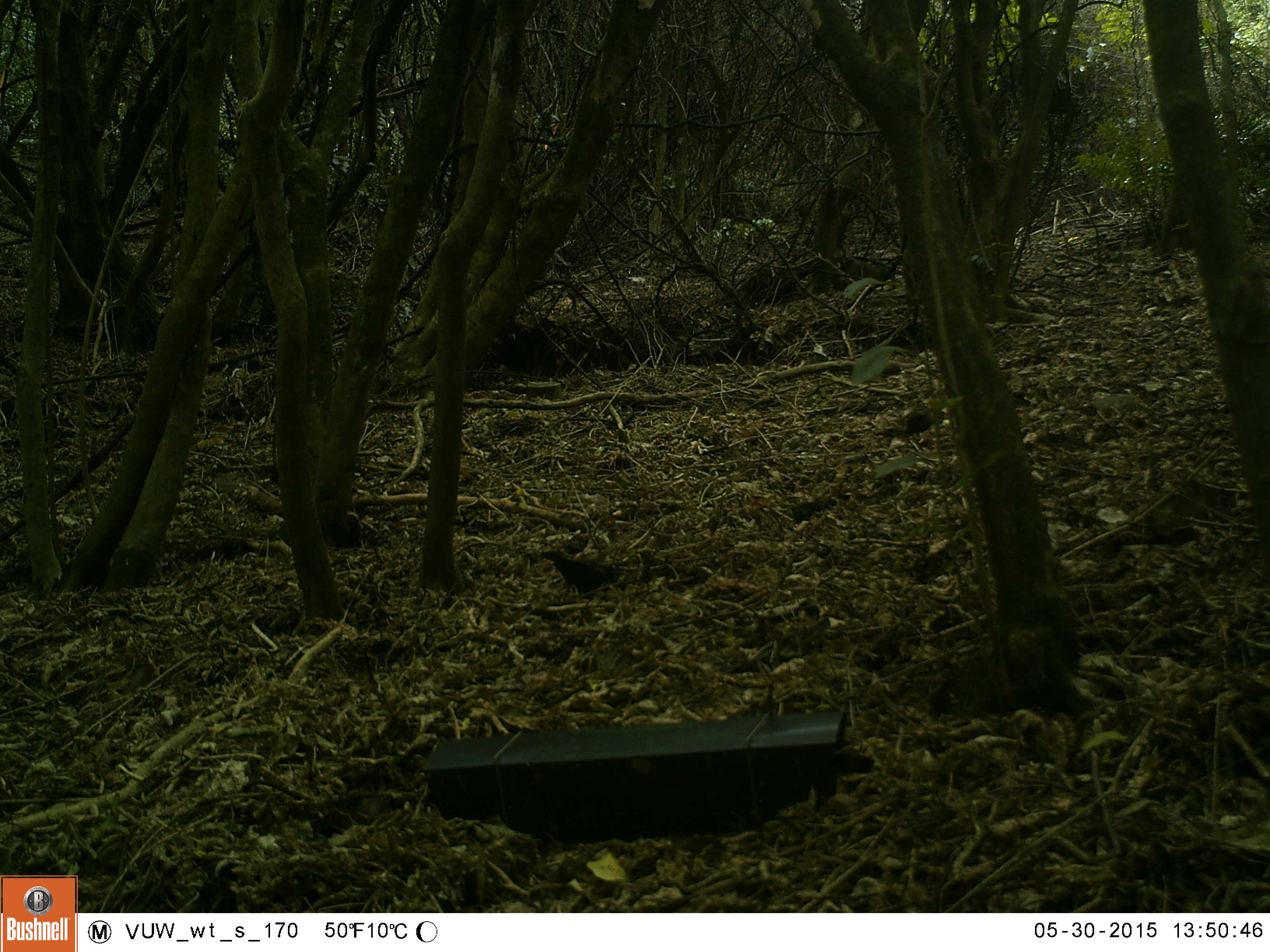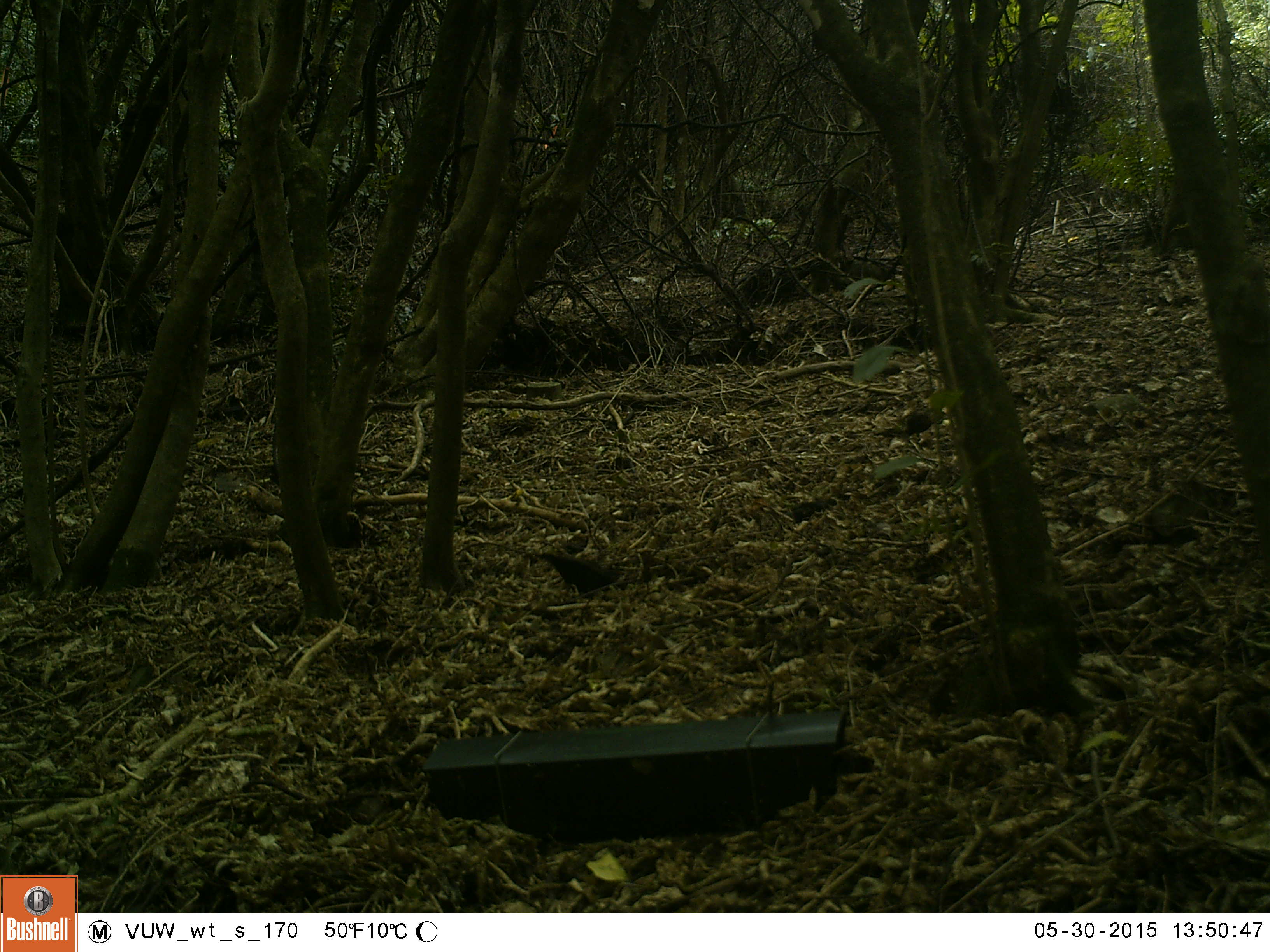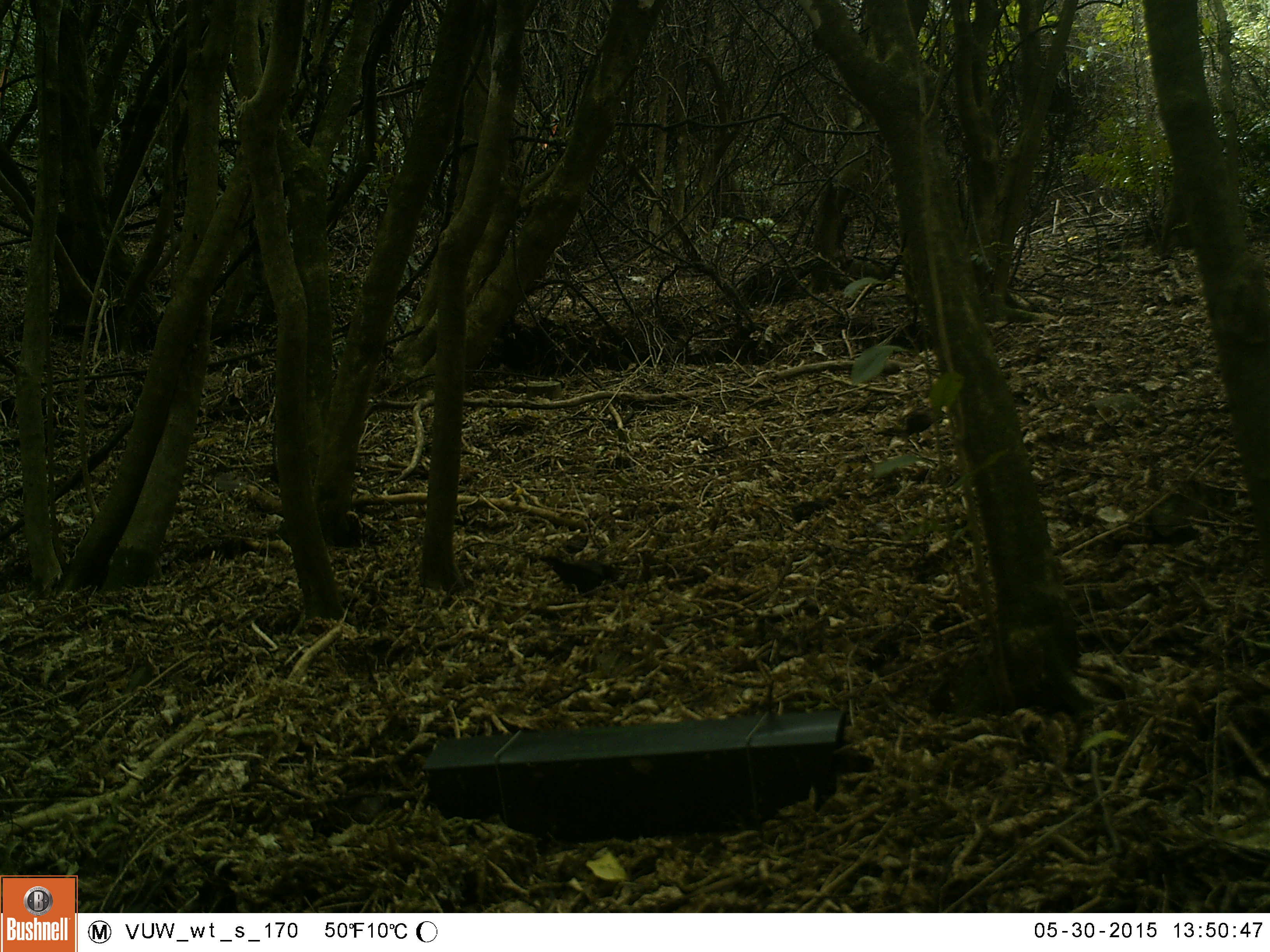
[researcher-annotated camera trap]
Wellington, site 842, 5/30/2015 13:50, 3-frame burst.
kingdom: Animalia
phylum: Chordata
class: Aves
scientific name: Aves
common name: bird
Bird (Aves).